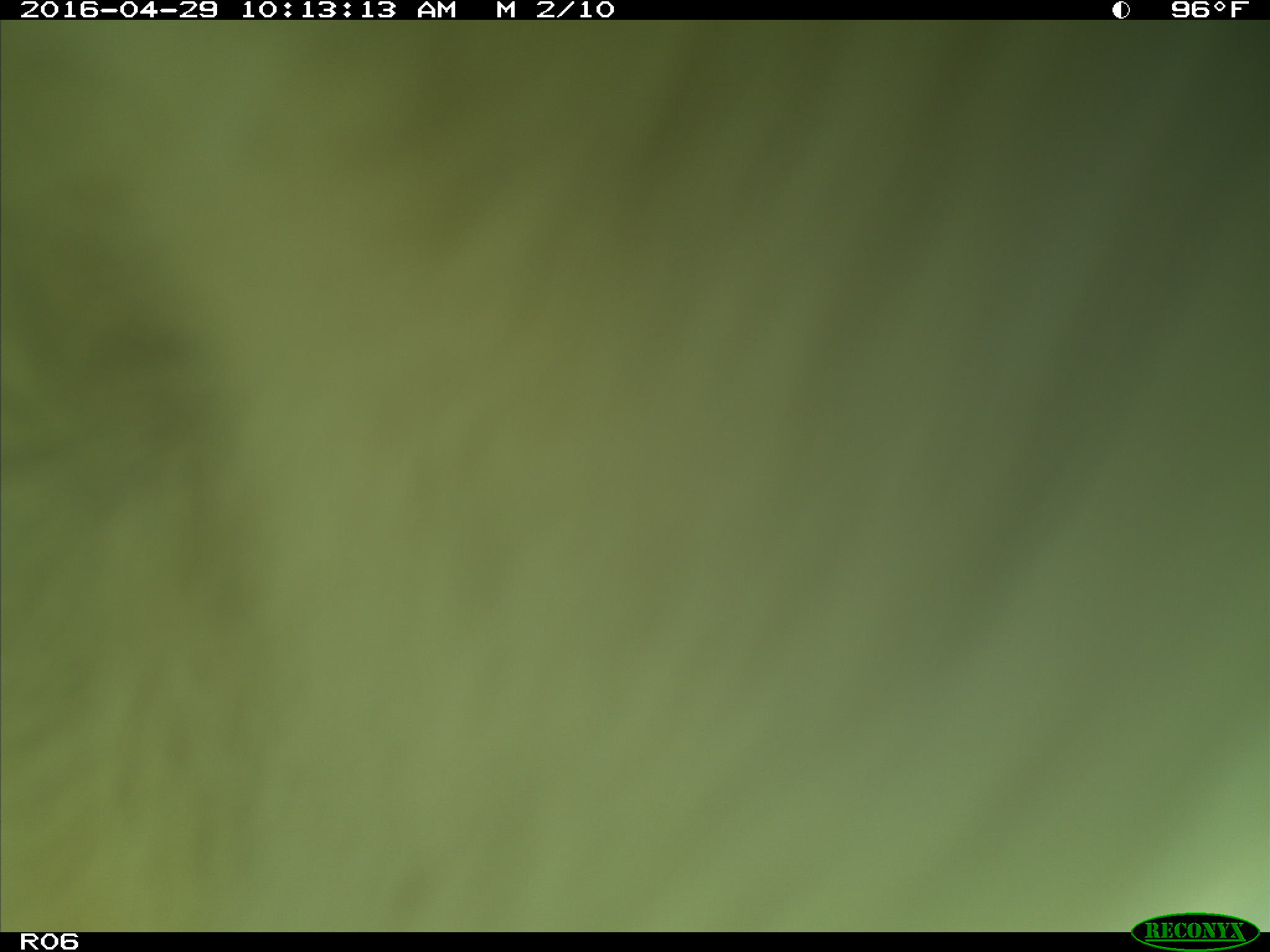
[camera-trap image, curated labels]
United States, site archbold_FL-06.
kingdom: Animalia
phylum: Chordata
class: Mammalia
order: Artiodactyla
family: Bovidae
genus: Bos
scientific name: Bos taurus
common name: domestic cow